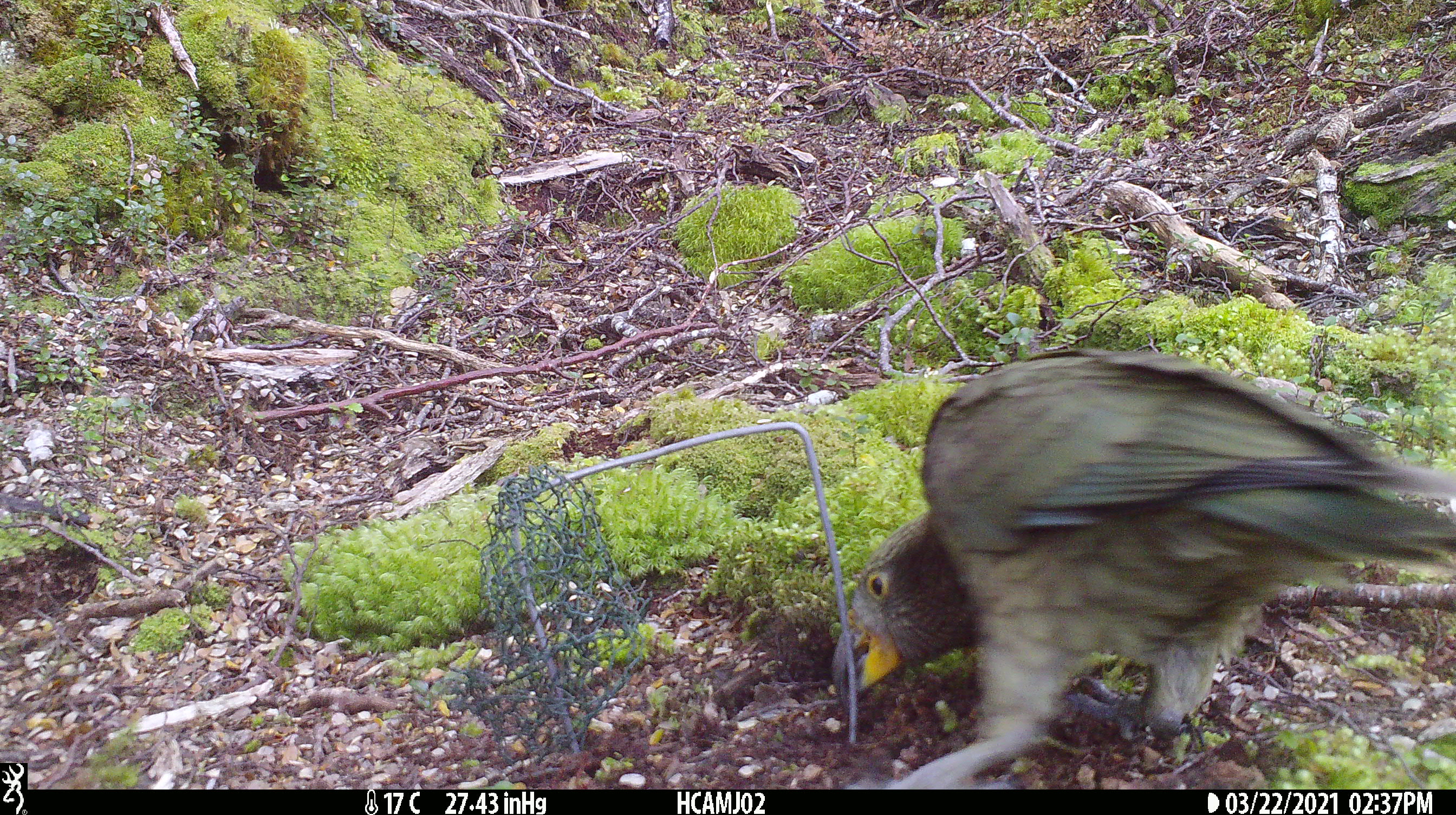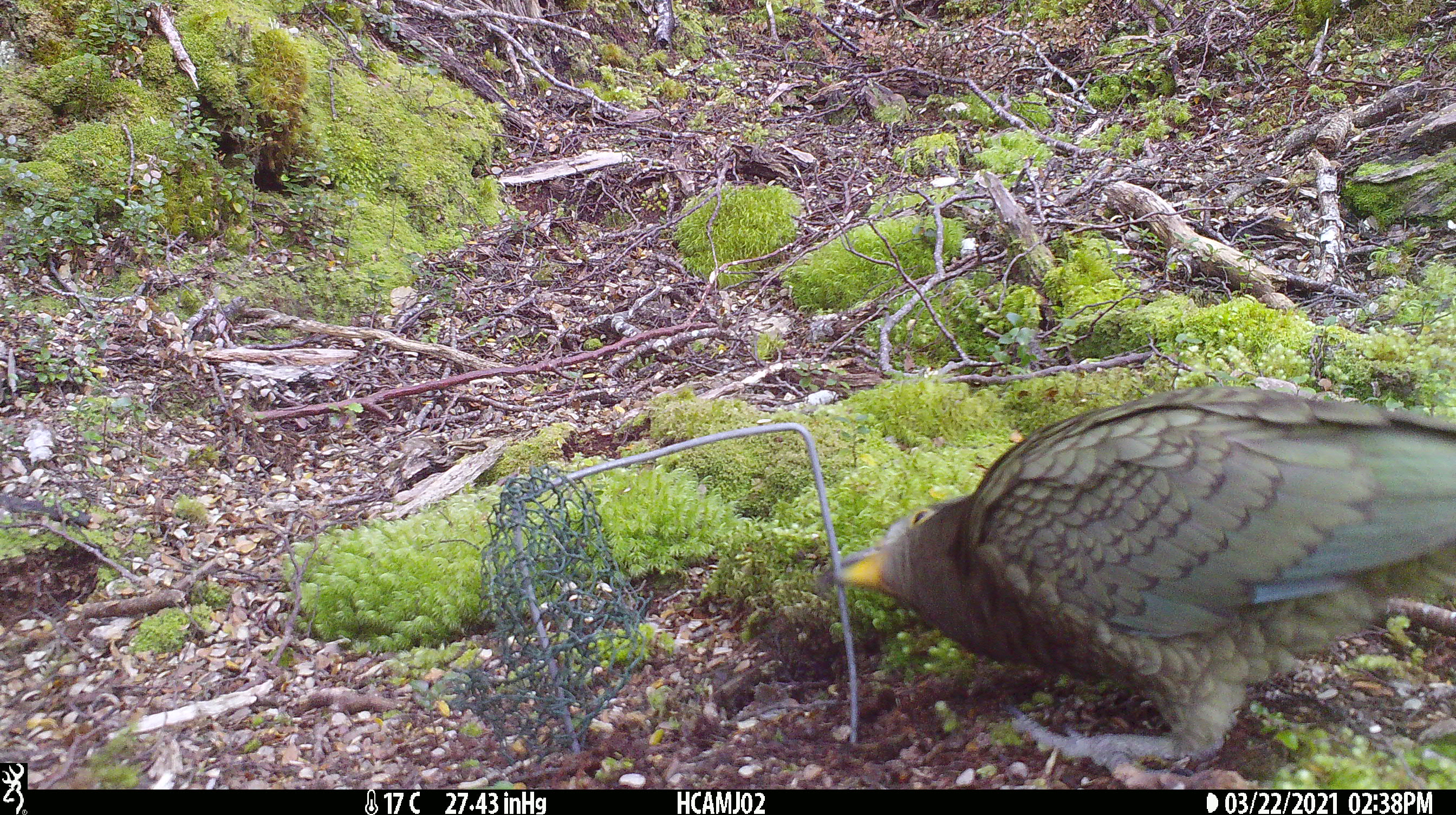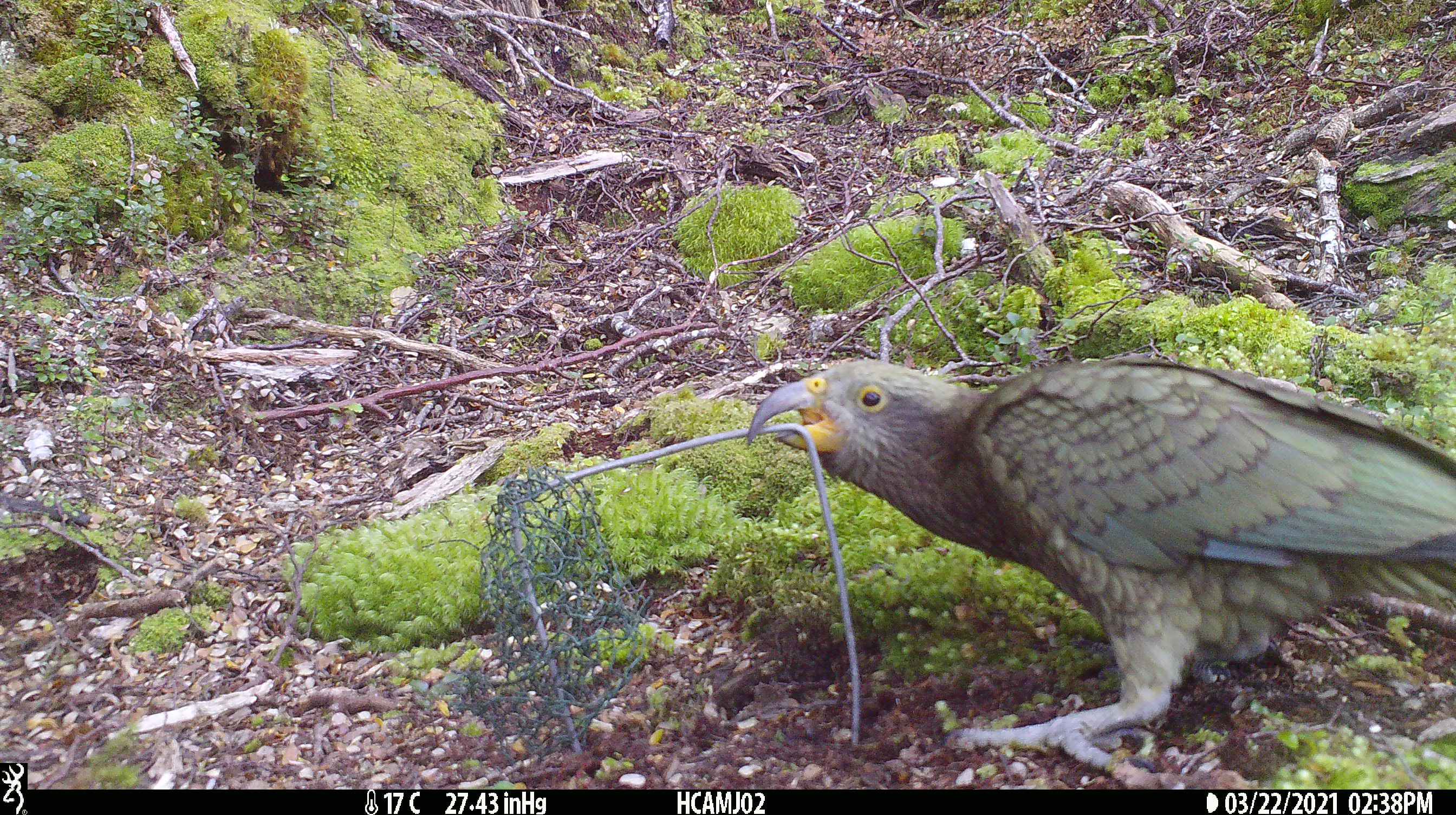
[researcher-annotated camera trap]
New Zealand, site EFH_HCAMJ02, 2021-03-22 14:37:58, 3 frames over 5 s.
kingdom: Animalia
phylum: Chordata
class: Aves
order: Psittaciformes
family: Strigopidae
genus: Nestor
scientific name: Nestor notabilis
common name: kea